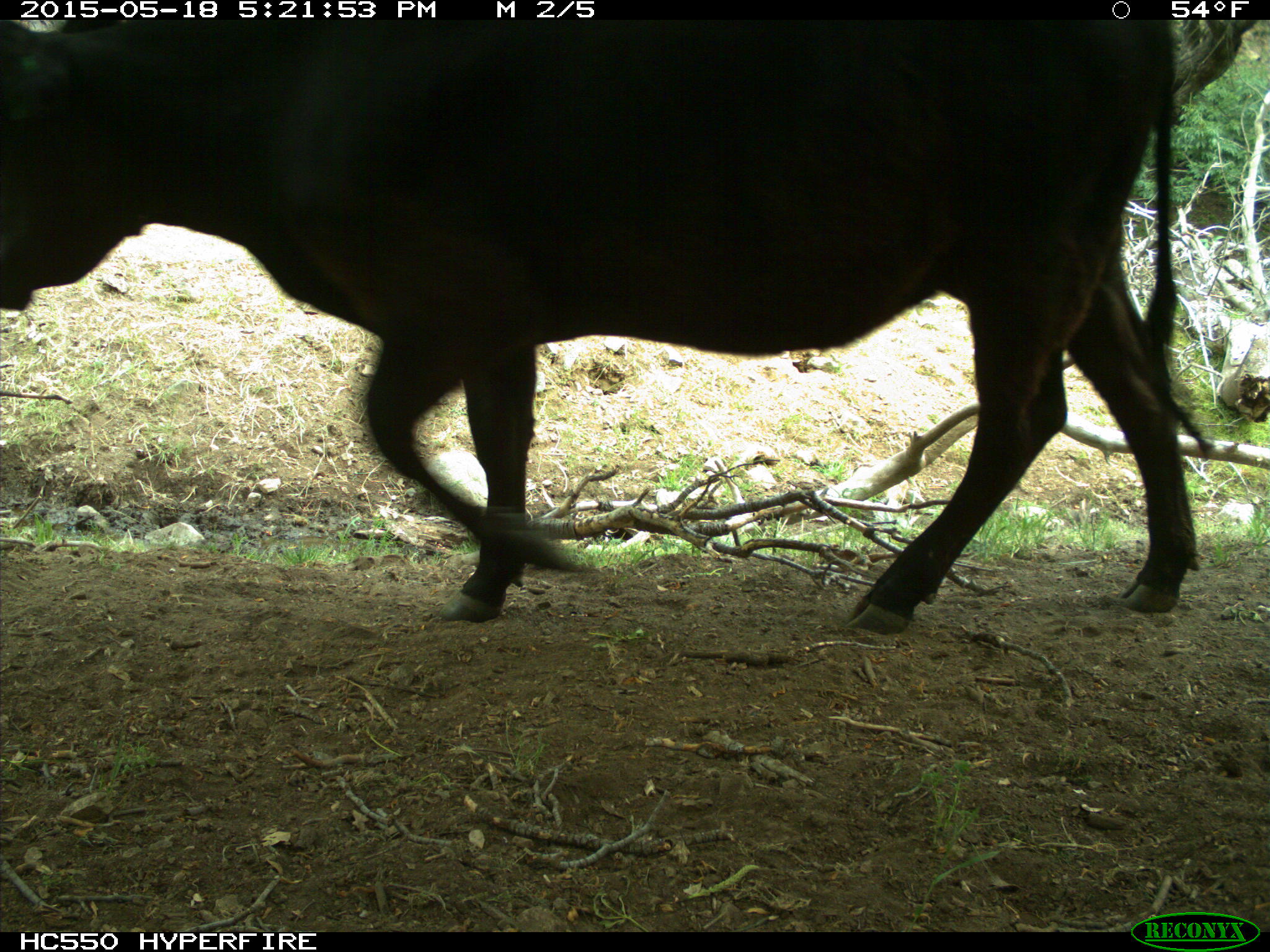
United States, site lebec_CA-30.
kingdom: Animalia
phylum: Chordata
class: Mammalia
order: Artiodactyla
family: Bovidae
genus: Bos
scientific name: Bos taurus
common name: domestic cow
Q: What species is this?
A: Bos taurus (domestic cow).